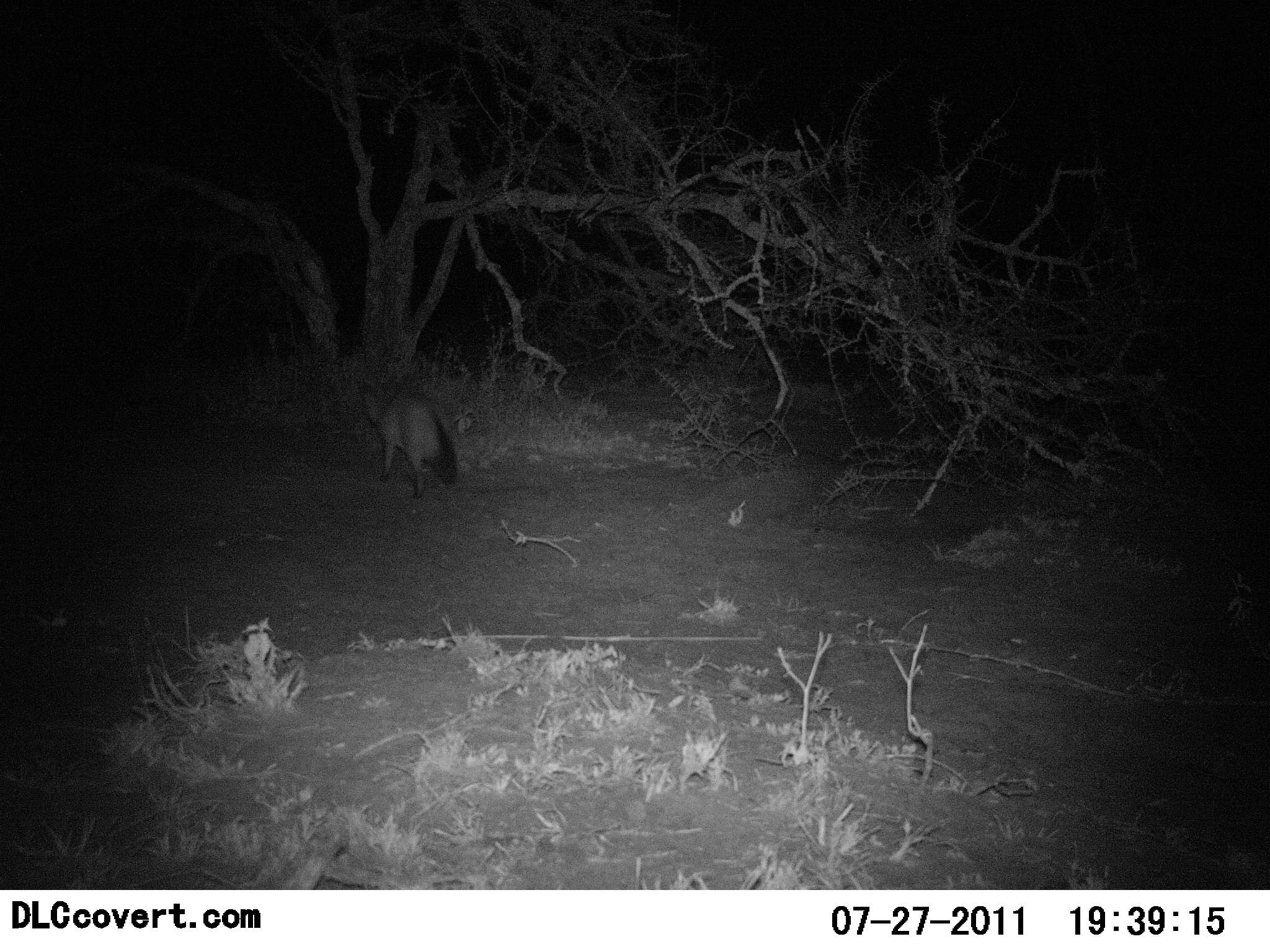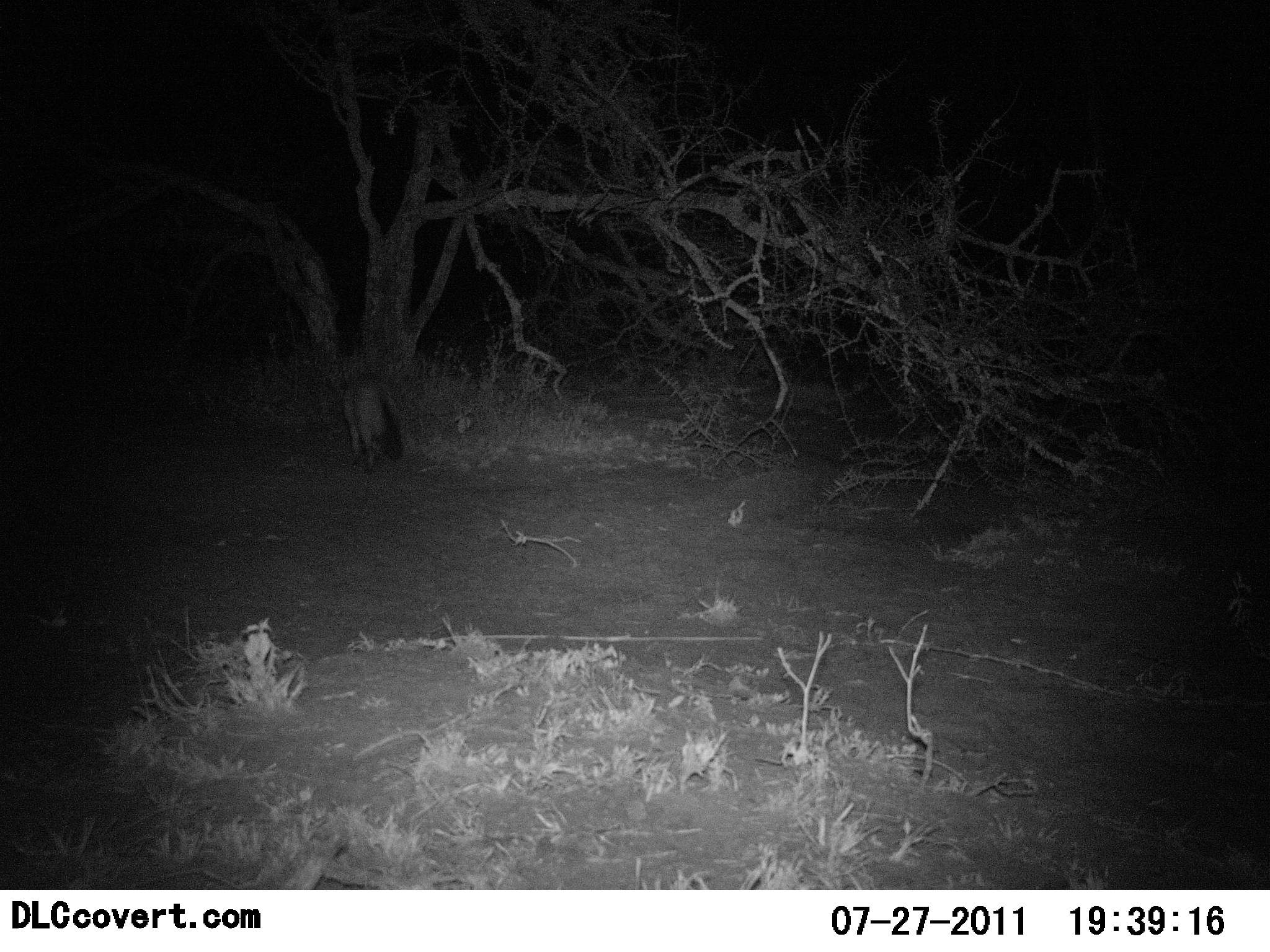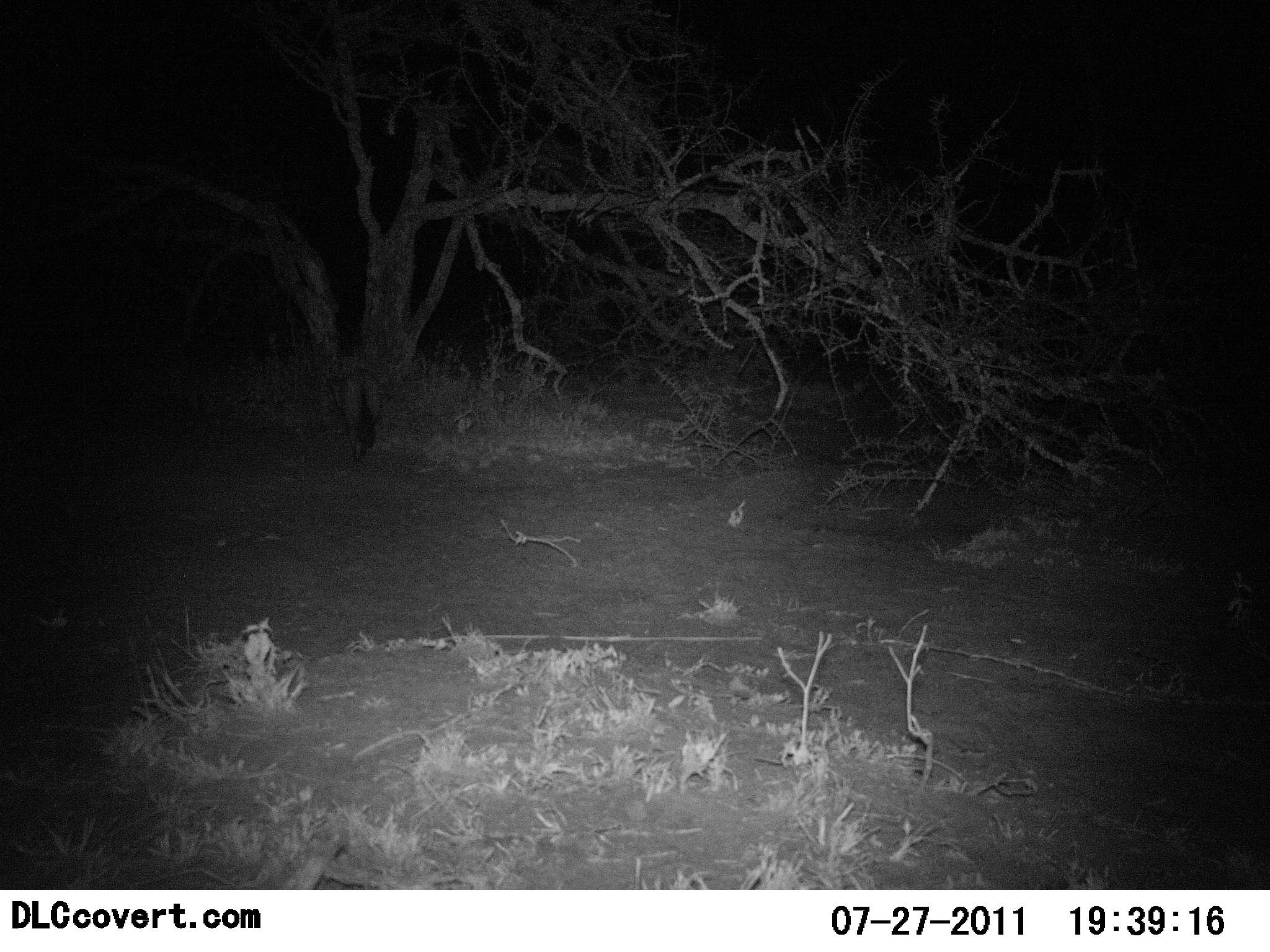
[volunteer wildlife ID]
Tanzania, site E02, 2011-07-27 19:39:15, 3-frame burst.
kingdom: Animalia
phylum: Chordata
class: Mammalia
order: Carnivora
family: Canidae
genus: Otocyon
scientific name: Otocyon megalotis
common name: bat-eared fox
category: batearedfox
Batearedfox (bat-eared fox) (Otocyon megalotis), count 1. Behavior (volunteer vote fractions): standing 0%, resting 0%, moving 100%, interacting 0%. Young present (vote fraction): 0%. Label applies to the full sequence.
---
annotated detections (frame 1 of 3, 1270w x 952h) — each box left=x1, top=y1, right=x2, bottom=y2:
animal: left=357, top=377, right=459, bottom=499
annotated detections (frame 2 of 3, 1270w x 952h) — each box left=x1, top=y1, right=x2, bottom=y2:
animal: left=338, top=376, right=404, bottom=473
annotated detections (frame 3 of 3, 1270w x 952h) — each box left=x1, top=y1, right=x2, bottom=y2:
animal: left=324, top=367, right=382, bottom=463